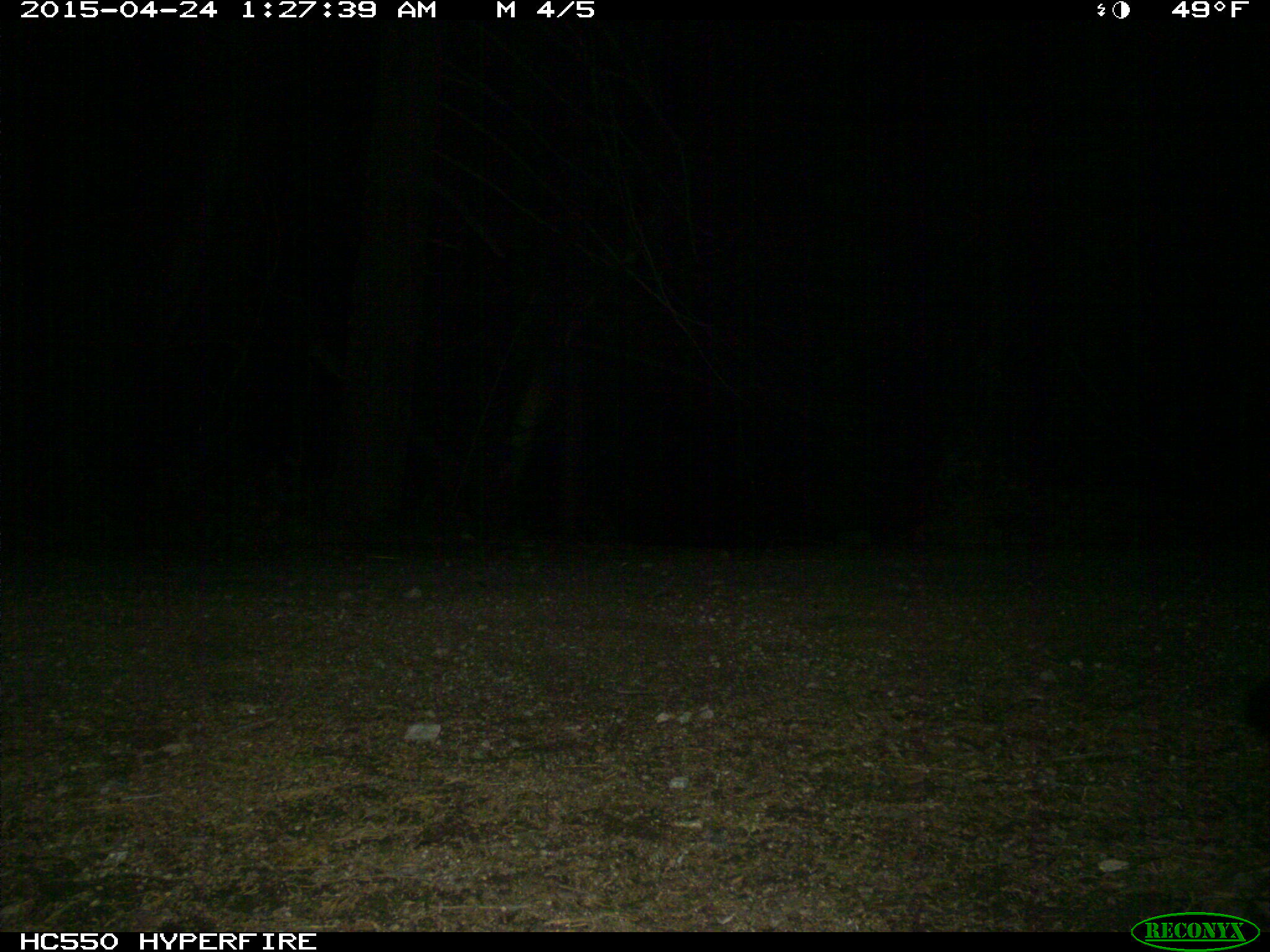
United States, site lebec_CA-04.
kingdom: Animalia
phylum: Chordata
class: Mammalia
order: Carnivora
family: Canidae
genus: Urocyon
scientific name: Urocyon cinereoargenteus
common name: gray fox